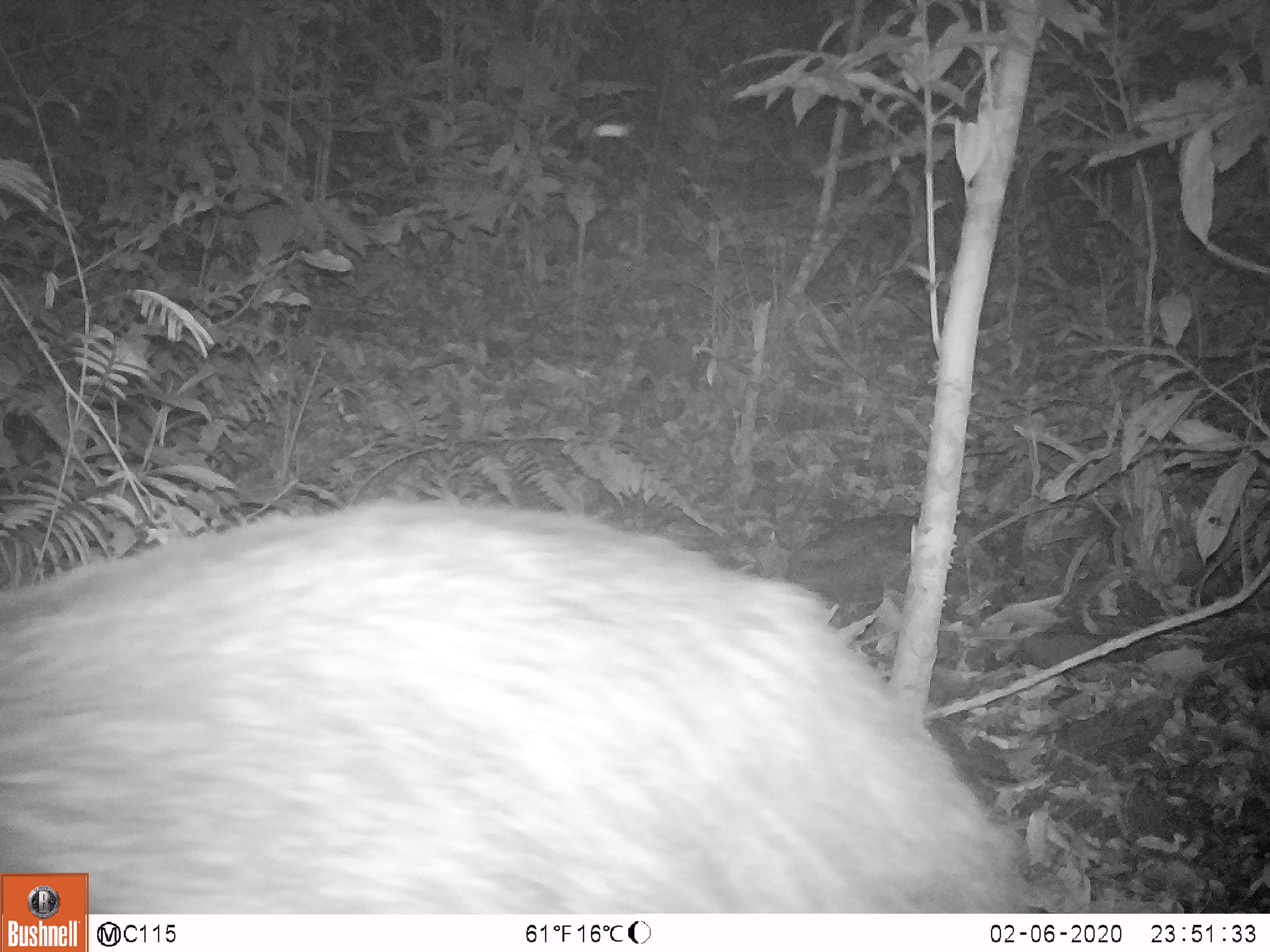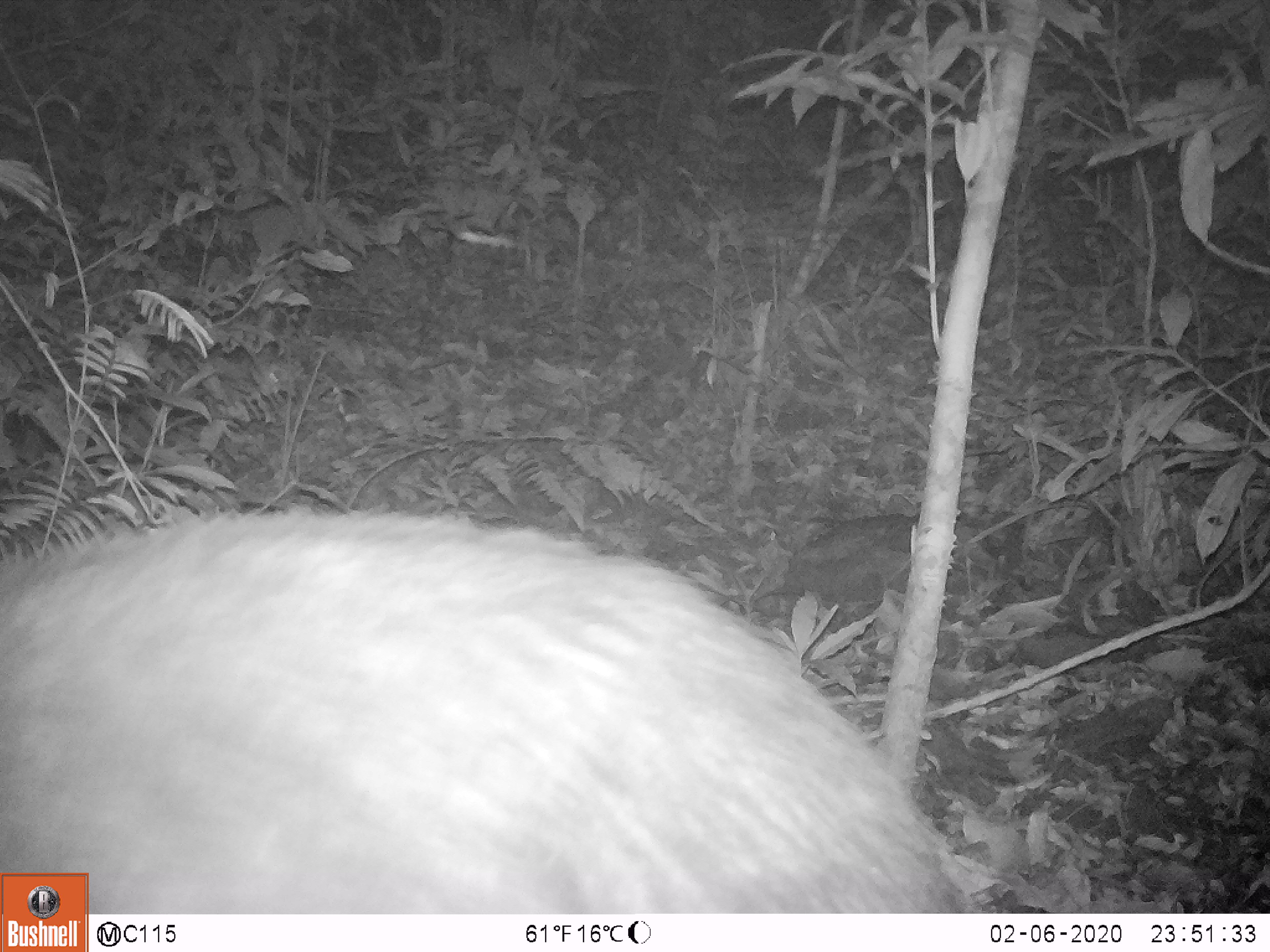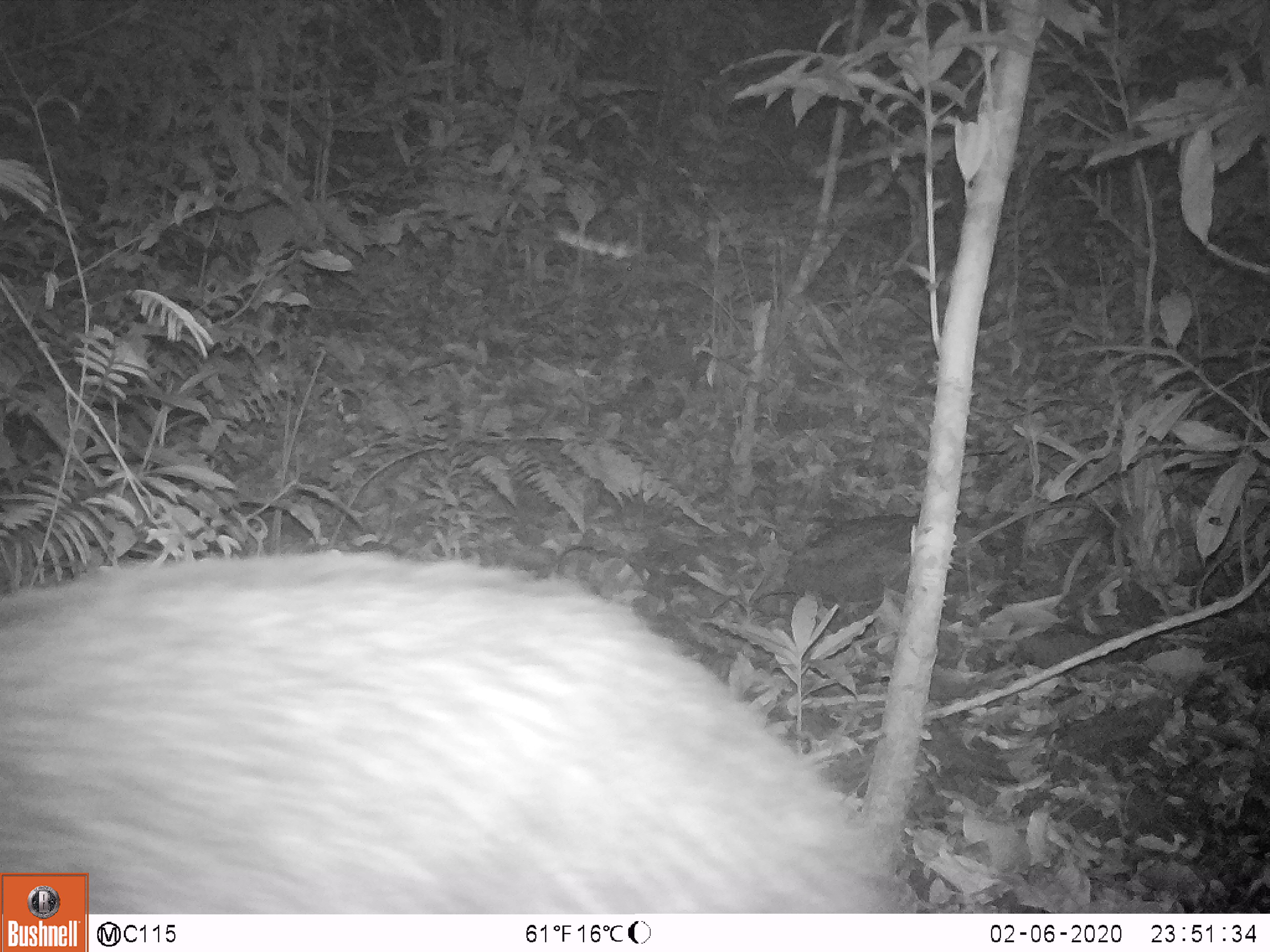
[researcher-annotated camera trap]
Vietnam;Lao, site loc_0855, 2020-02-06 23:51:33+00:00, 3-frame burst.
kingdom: Animalia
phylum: Chordata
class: Mammalia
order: Artiodactyla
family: Bovidae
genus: Capricornis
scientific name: Capricornis sumatraensis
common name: chinese serow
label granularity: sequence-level